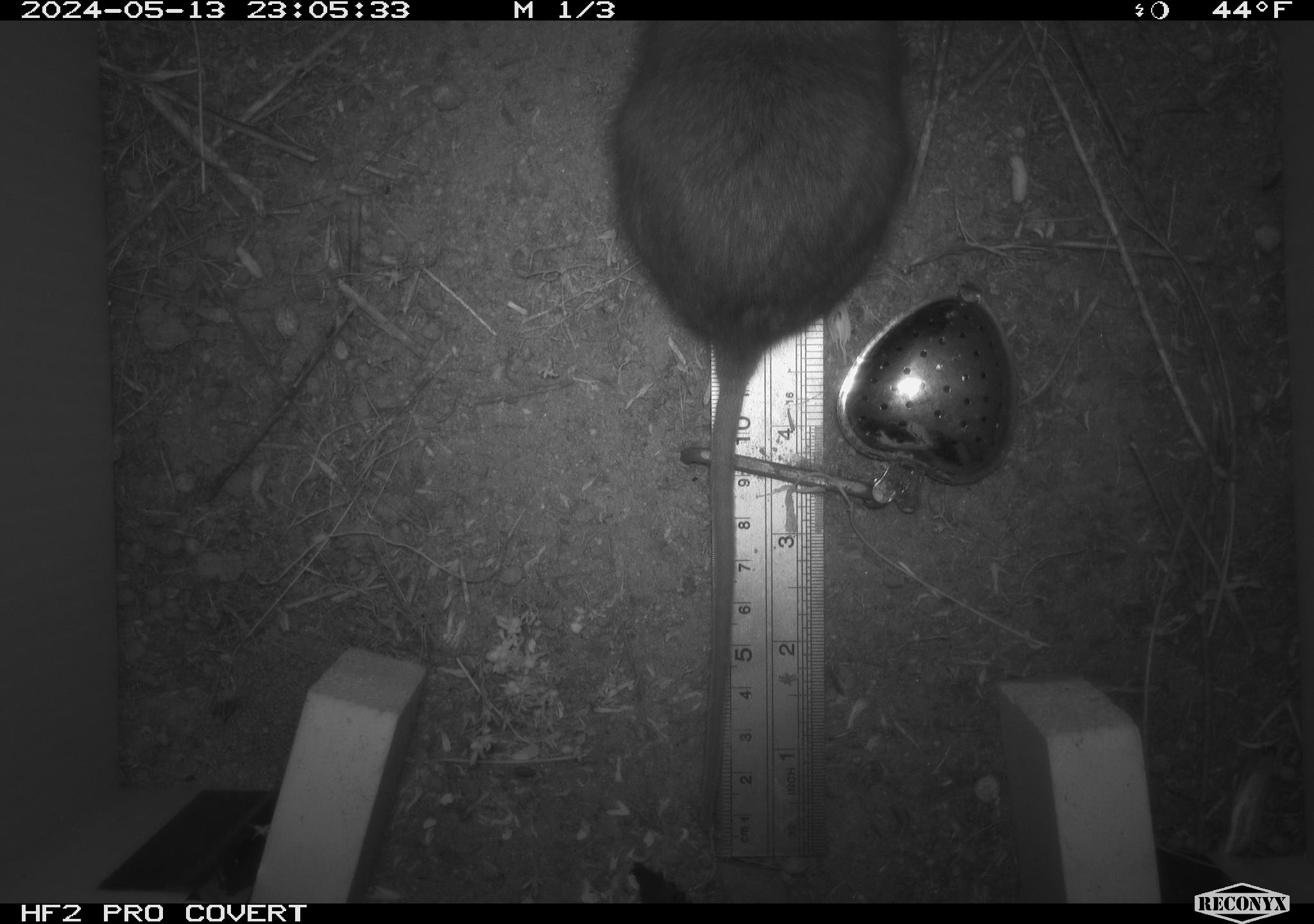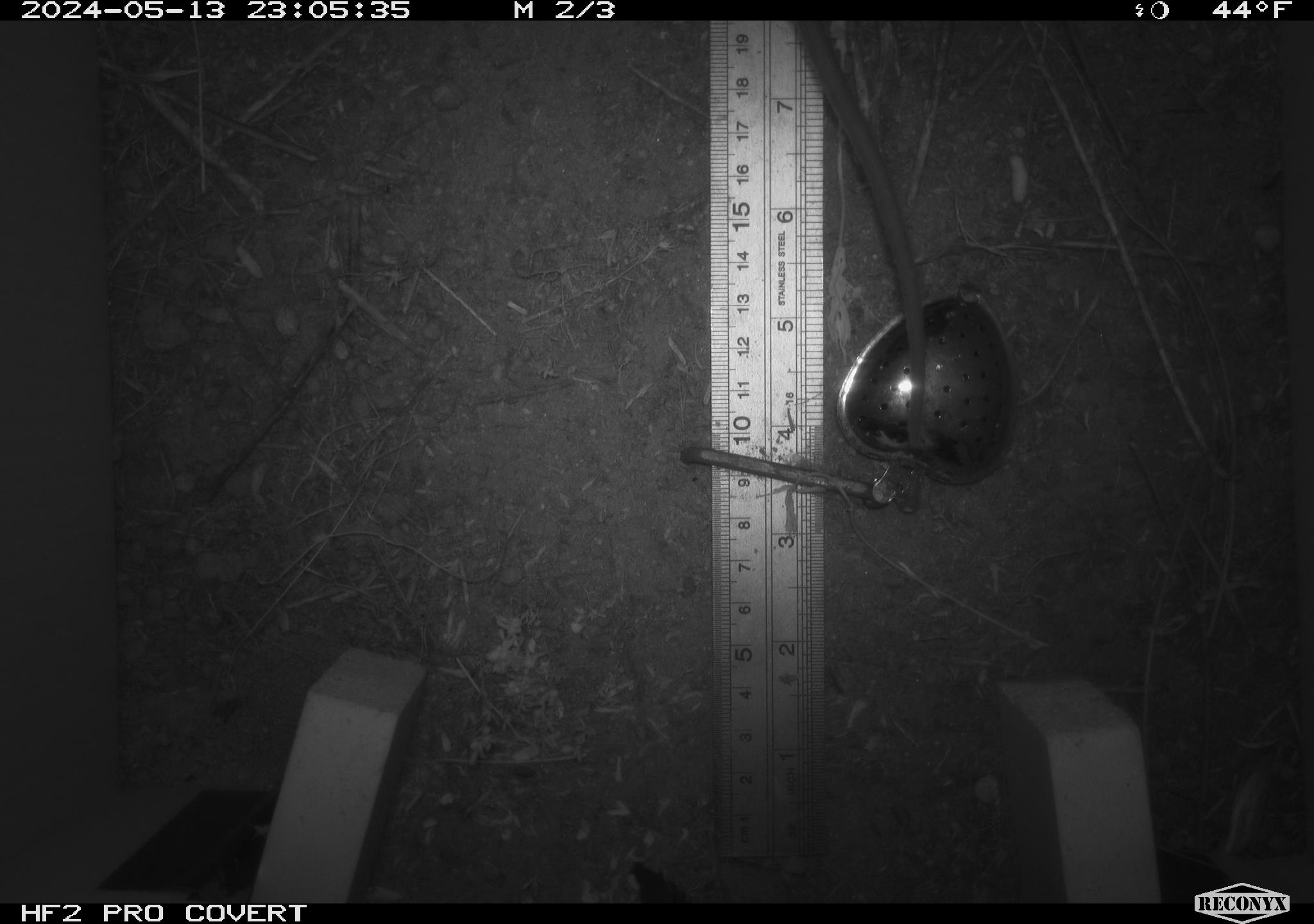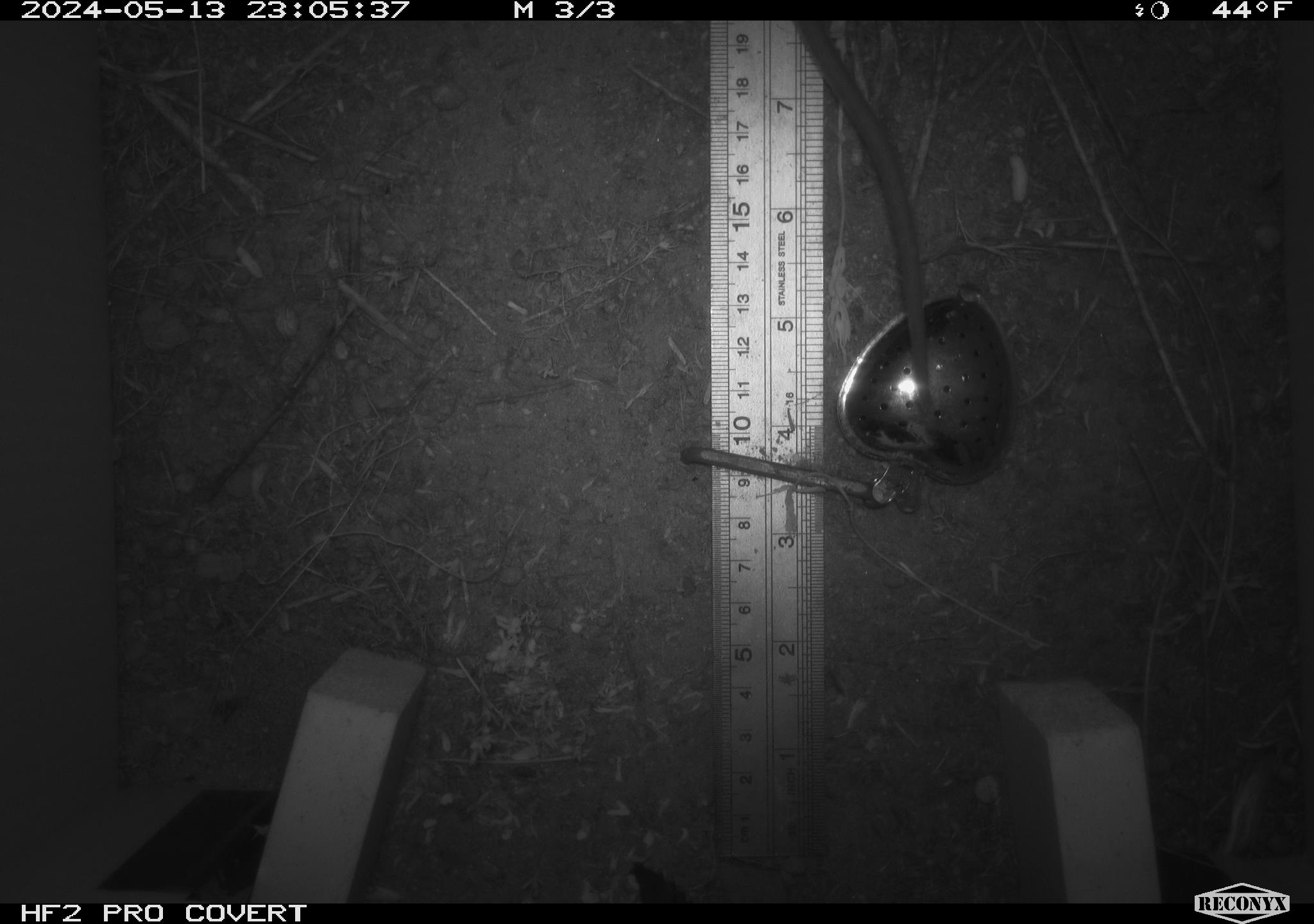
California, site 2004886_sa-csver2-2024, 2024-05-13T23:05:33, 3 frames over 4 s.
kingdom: Animalia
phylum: Chordata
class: Mammalia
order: Rodentia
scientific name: Rodentia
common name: rodent